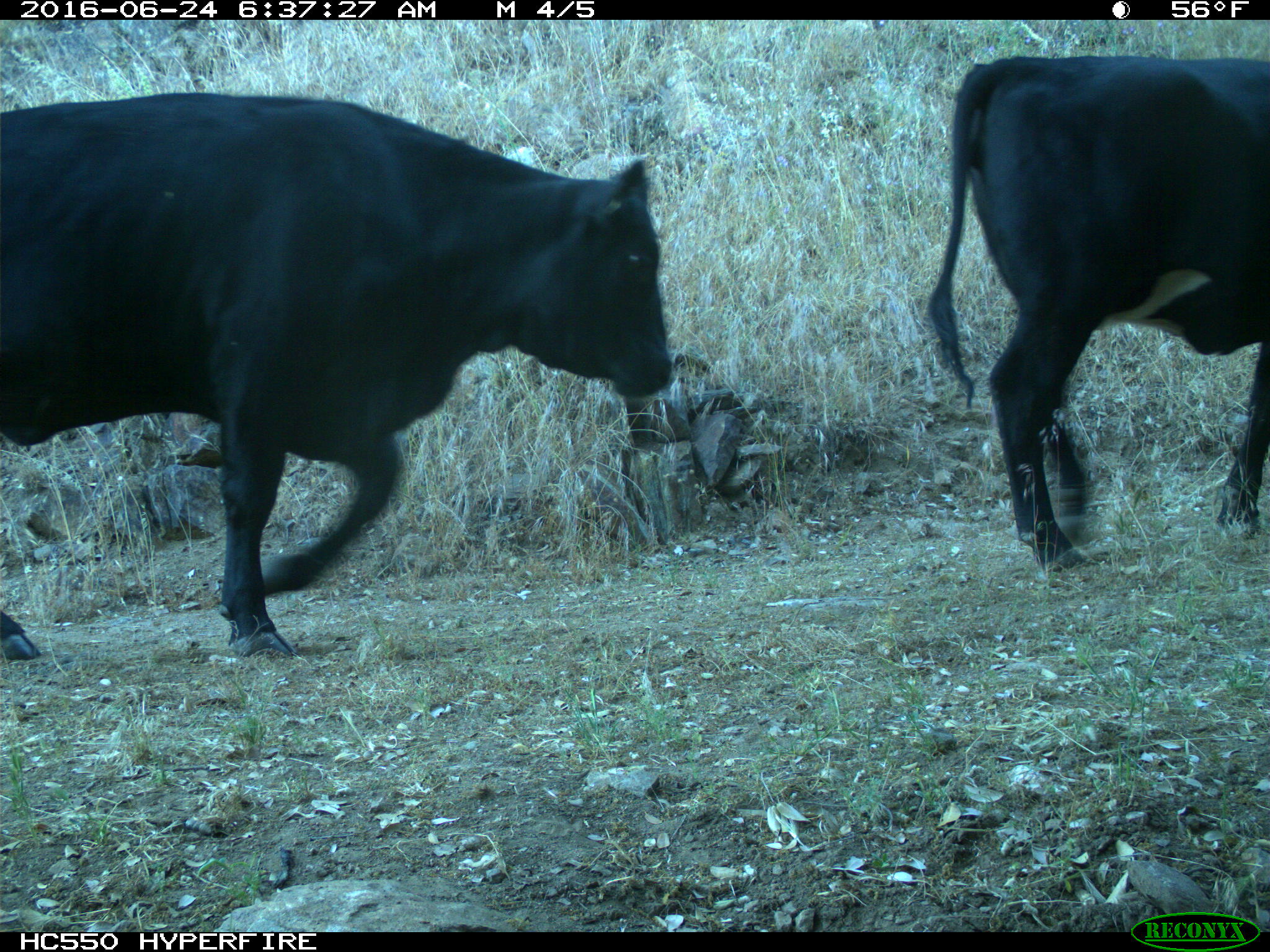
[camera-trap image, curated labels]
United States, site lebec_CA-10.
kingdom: Animalia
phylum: Chordata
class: Mammalia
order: Artiodactyla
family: Bovidae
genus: Bos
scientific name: Bos taurus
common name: domestic cow